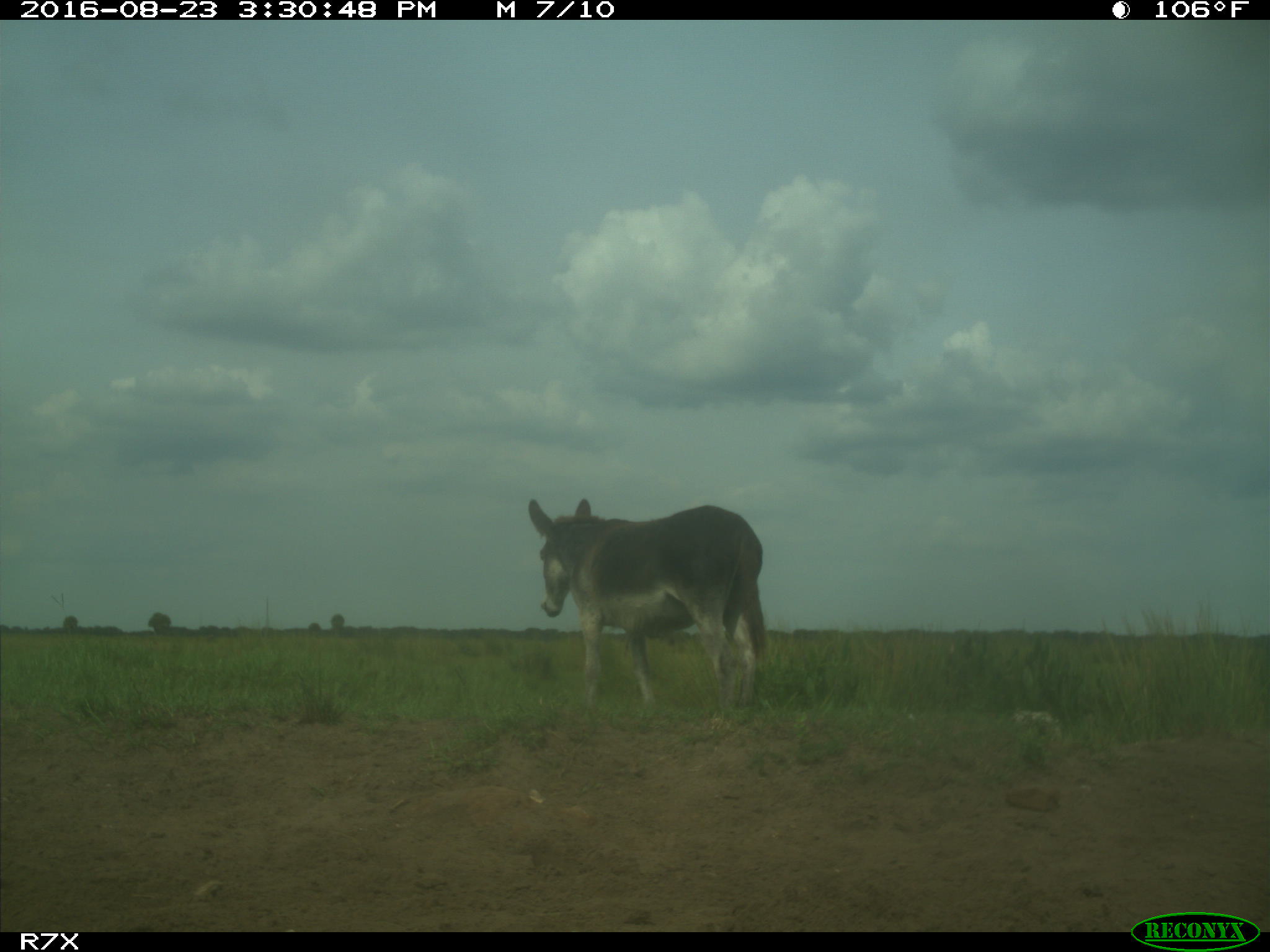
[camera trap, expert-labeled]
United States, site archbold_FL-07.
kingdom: Animalia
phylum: Chordata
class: Mammalia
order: Perissodactyla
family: Equidae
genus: Equus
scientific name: Equus africanus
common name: african wild ass